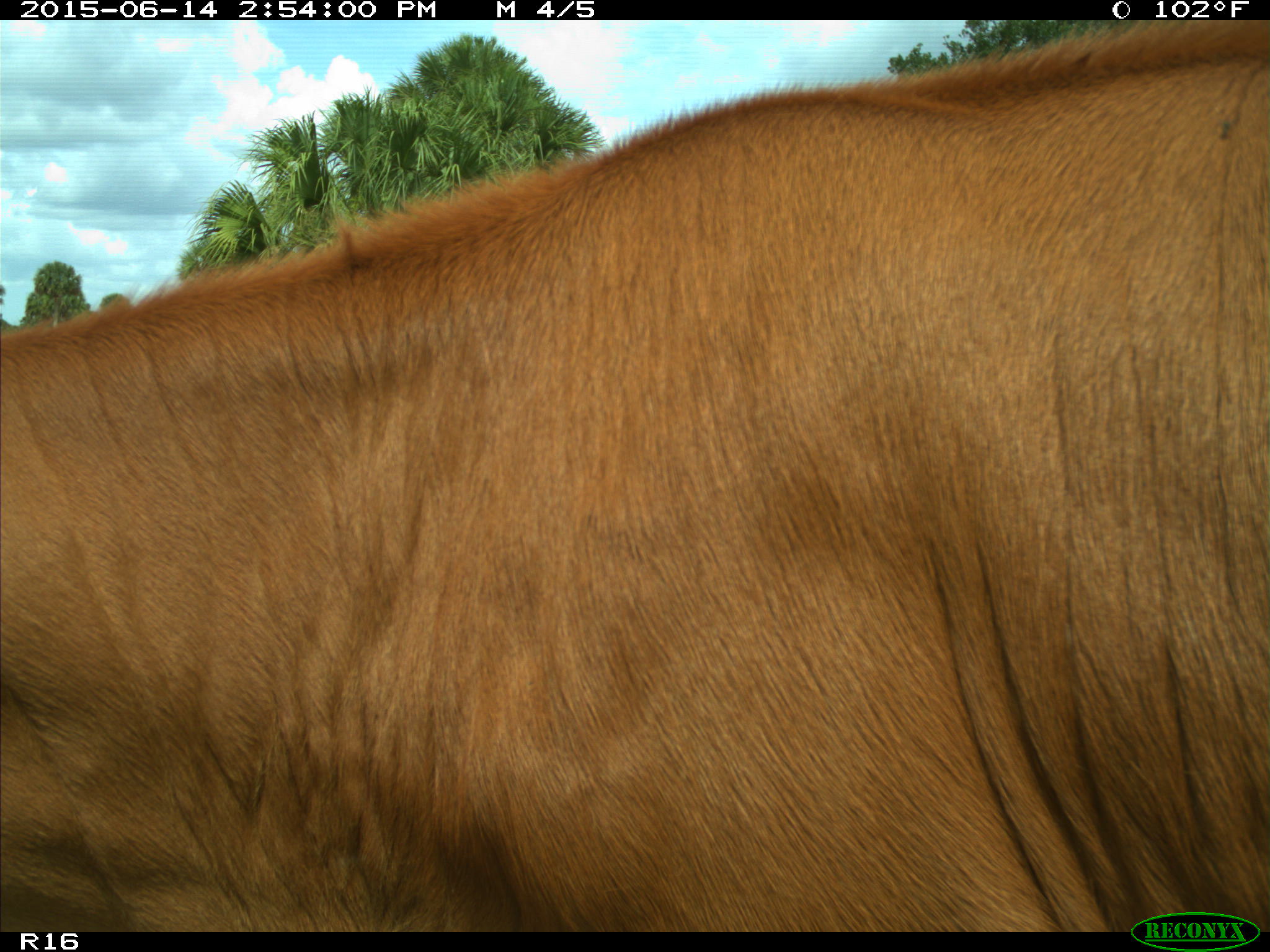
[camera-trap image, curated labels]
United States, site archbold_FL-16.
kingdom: Animalia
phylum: Chordata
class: Mammalia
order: Artiodactyla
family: Bovidae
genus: Bos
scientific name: Bos taurus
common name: domestic cow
Bos taurus (domestic cow).